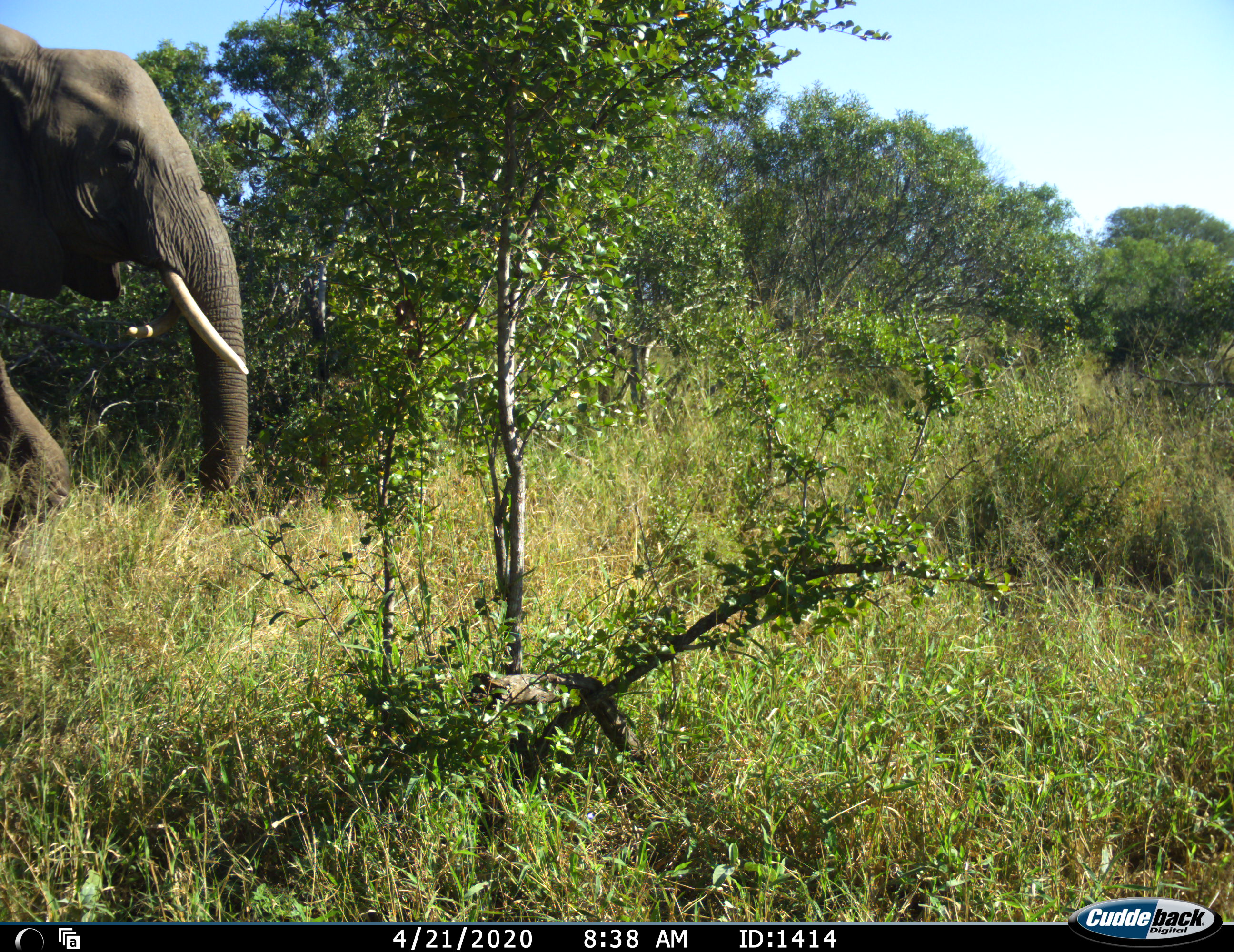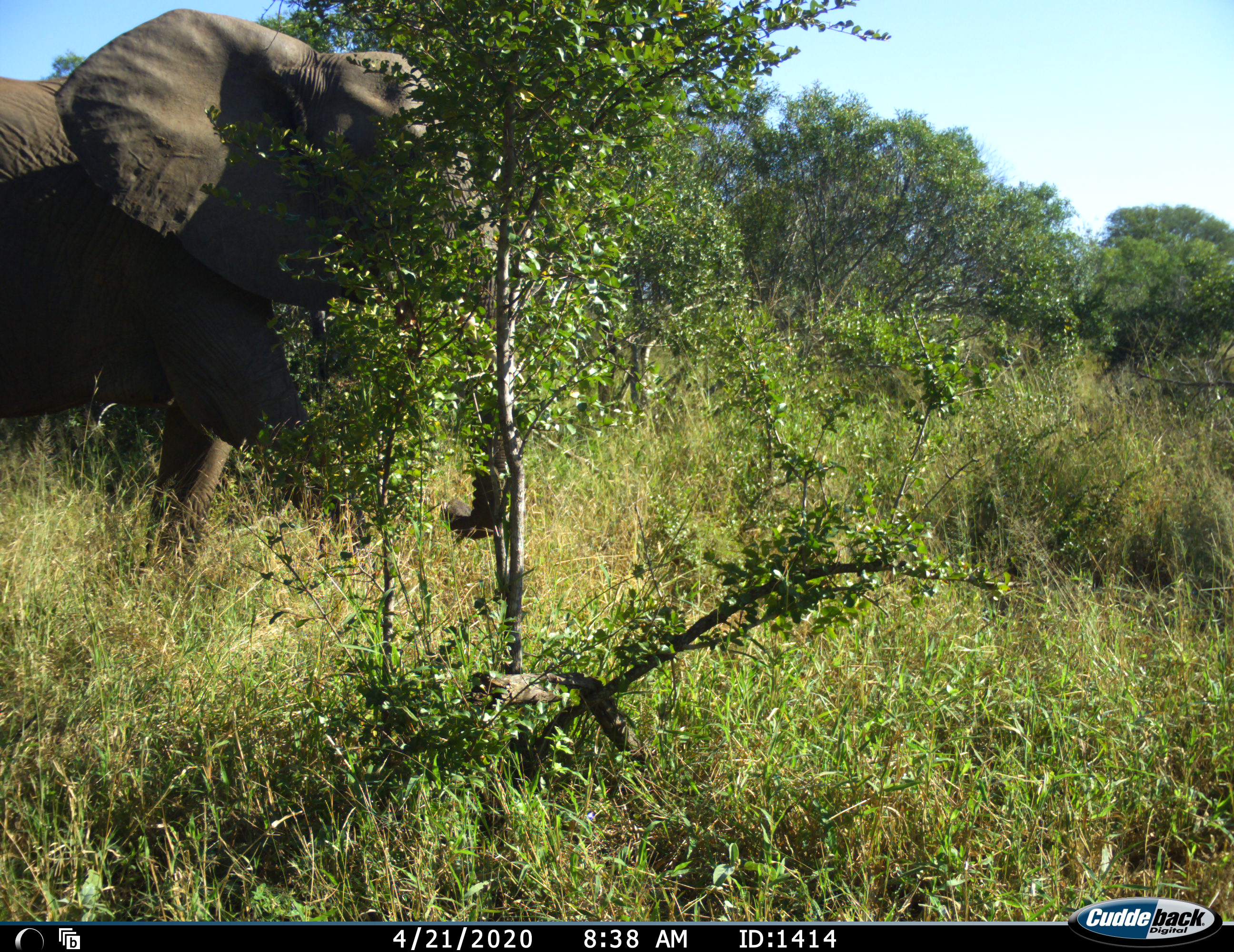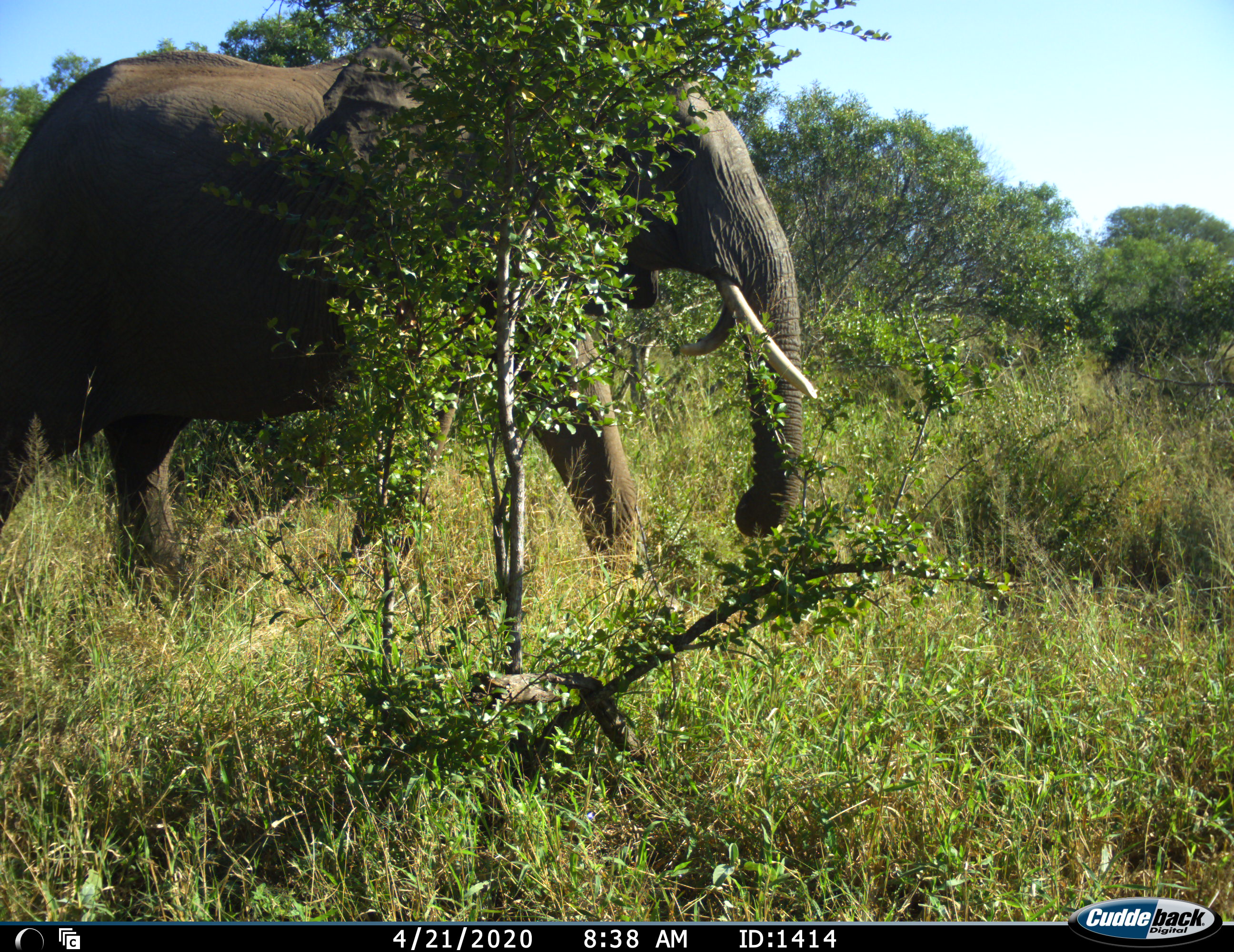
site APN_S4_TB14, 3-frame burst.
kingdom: Animalia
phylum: Chordata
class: Mammalia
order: Proboscidea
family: Elephantidae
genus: Loxodonta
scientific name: Loxodonta africana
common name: african bush elephant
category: elephant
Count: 1.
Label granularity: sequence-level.